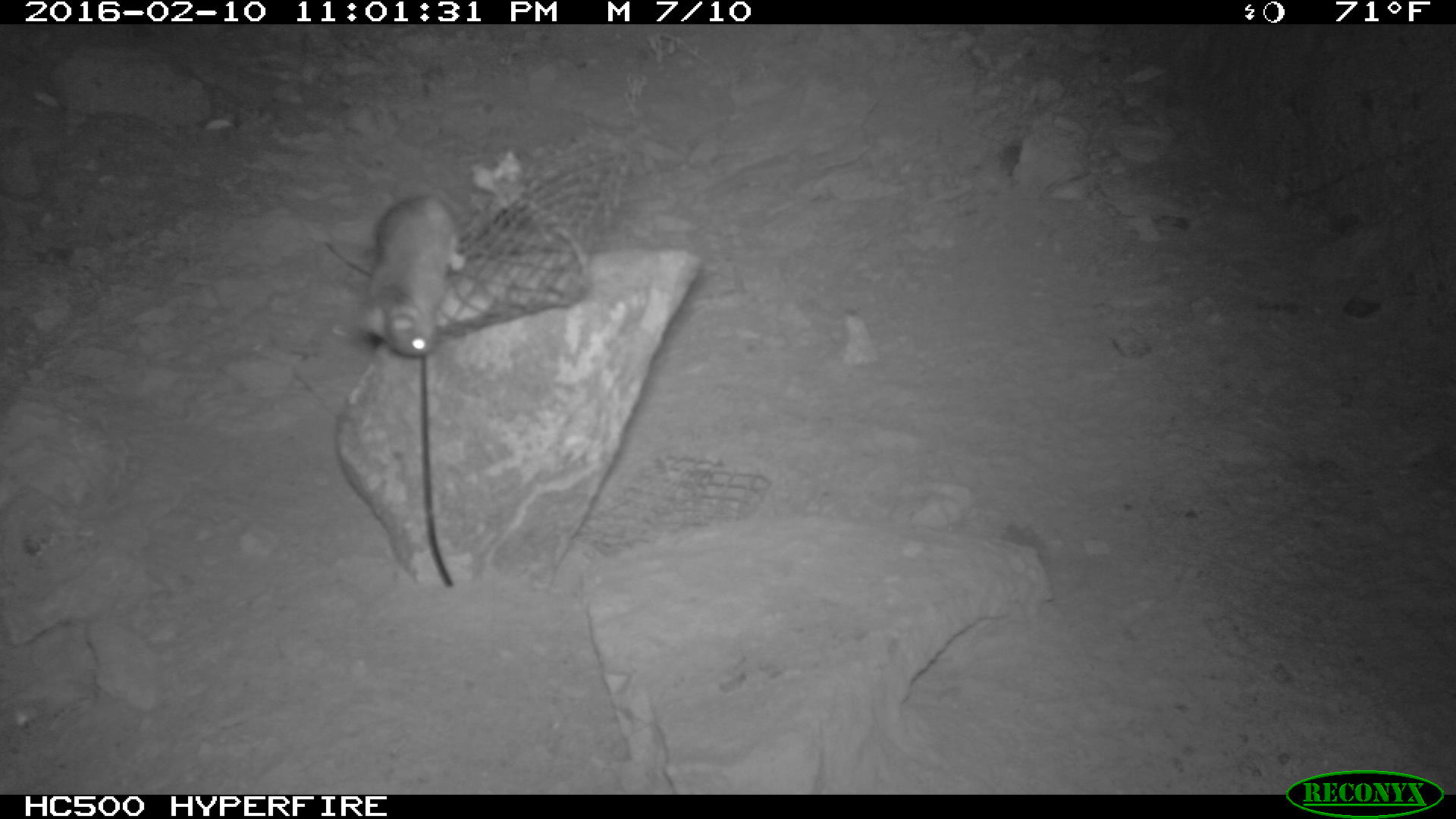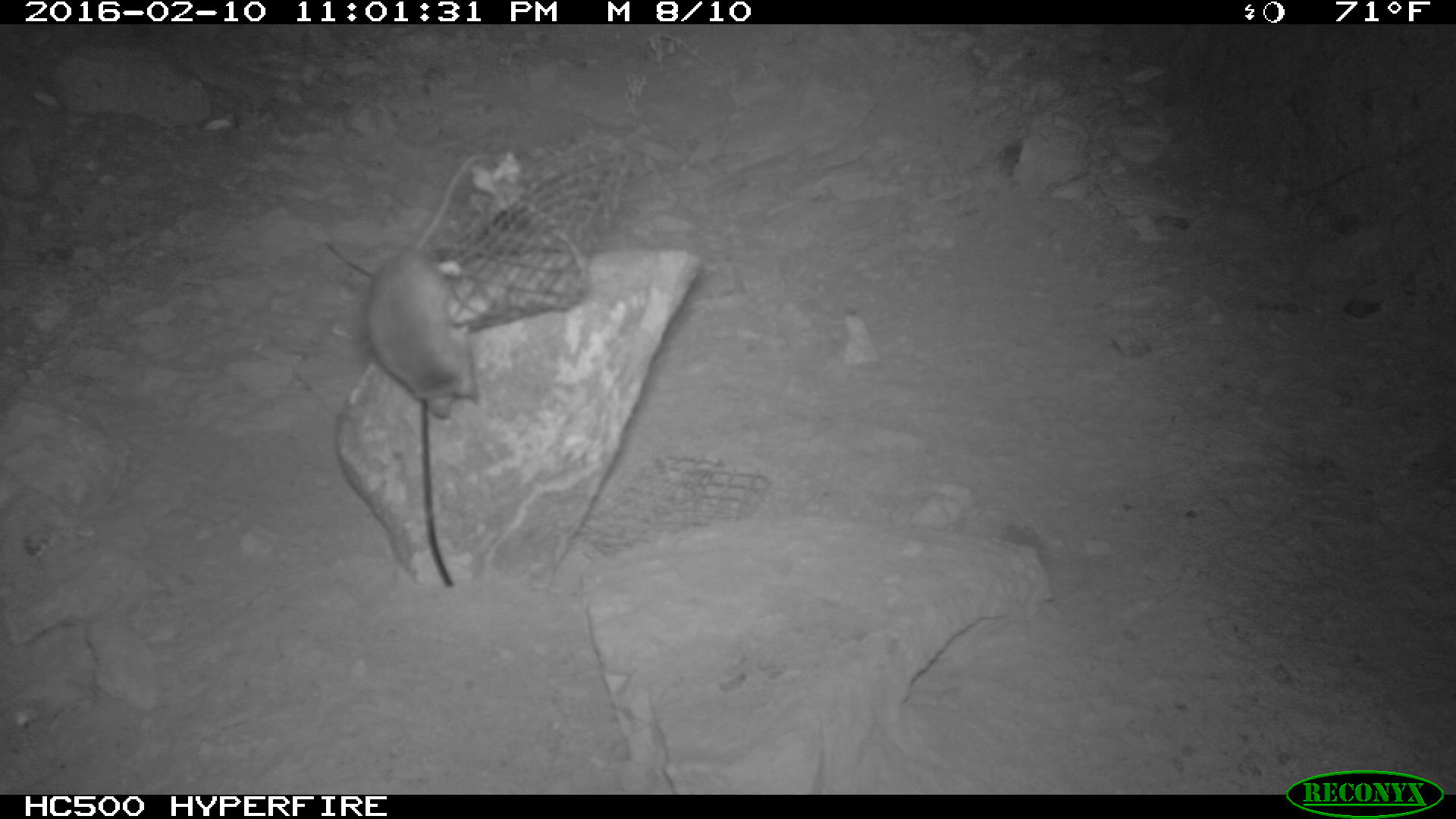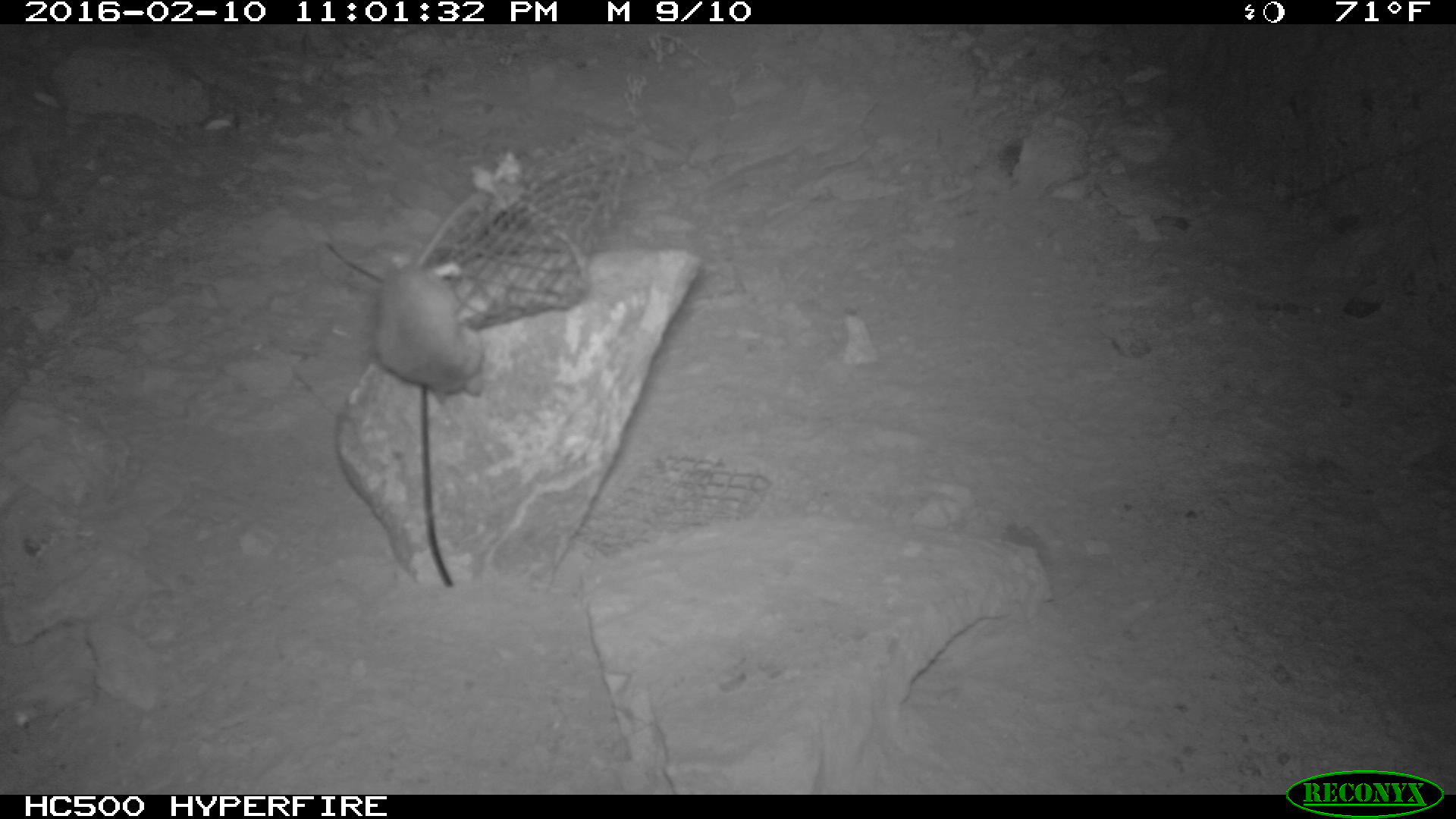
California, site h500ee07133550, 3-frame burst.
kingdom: Animalia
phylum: Chordata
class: Mammalia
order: Rodentia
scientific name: Rodentia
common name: rodent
Rodent (Rodentia).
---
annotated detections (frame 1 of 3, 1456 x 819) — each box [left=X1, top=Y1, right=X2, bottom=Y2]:
rodent: [left=355, top=193, right=463, bottom=360]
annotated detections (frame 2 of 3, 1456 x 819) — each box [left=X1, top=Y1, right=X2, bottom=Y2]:
rodent: [left=366, top=154, right=482, bottom=416]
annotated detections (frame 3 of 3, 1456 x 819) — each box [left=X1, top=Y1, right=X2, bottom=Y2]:
rodent: [left=370, top=253, right=494, bottom=403]